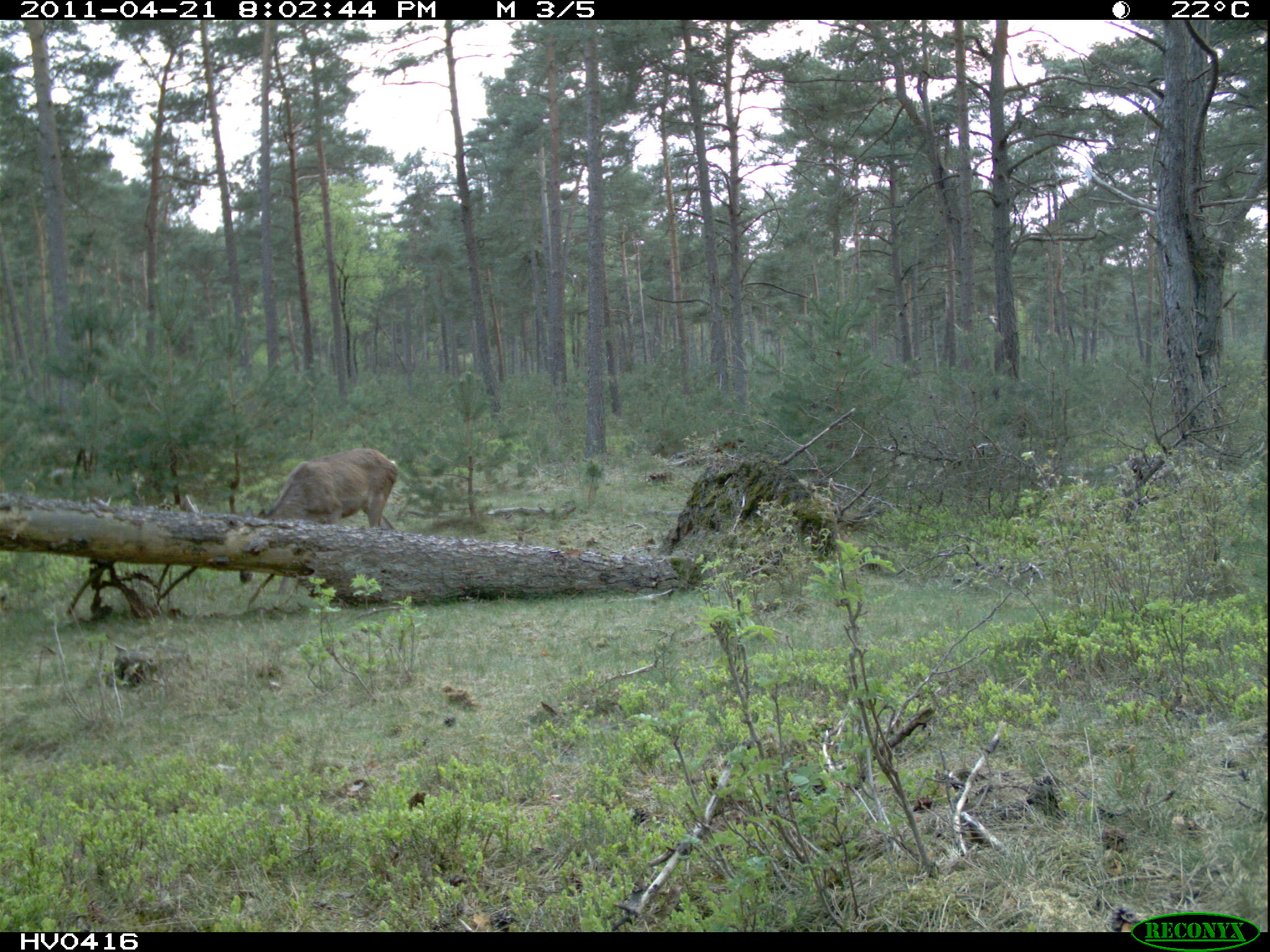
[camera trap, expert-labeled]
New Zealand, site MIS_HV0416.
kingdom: Animalia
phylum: Chordata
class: Mammalia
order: Artiodactyla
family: Cervidae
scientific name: Cervidae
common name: deer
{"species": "deer (Cervidae)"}